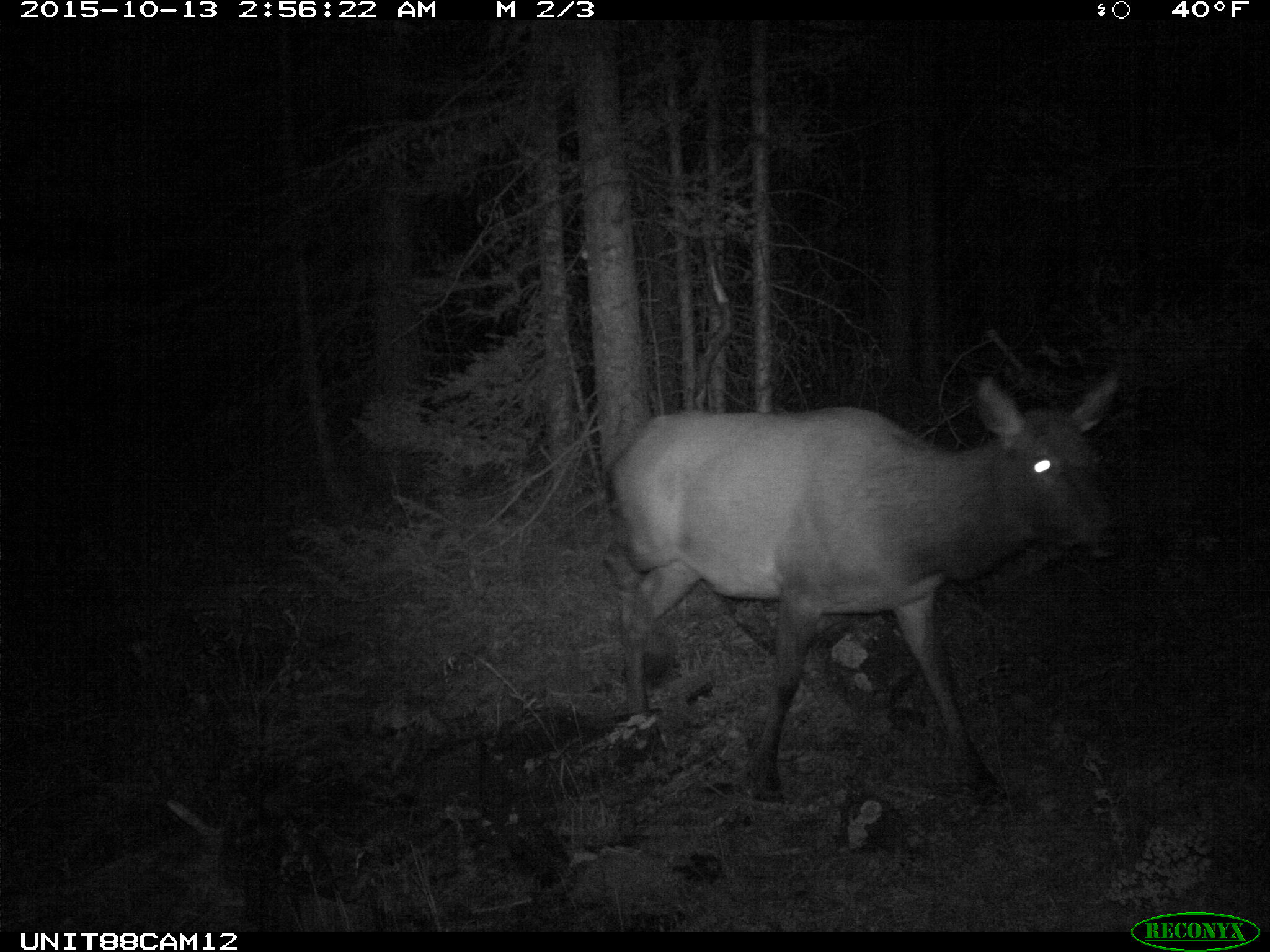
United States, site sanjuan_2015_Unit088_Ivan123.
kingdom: Animalia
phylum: Chordata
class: Mammalia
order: Artiodactyla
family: Cervidae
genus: Cervus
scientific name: Cervus elaphus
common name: red deer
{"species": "Cervus elaphus (red deer)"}